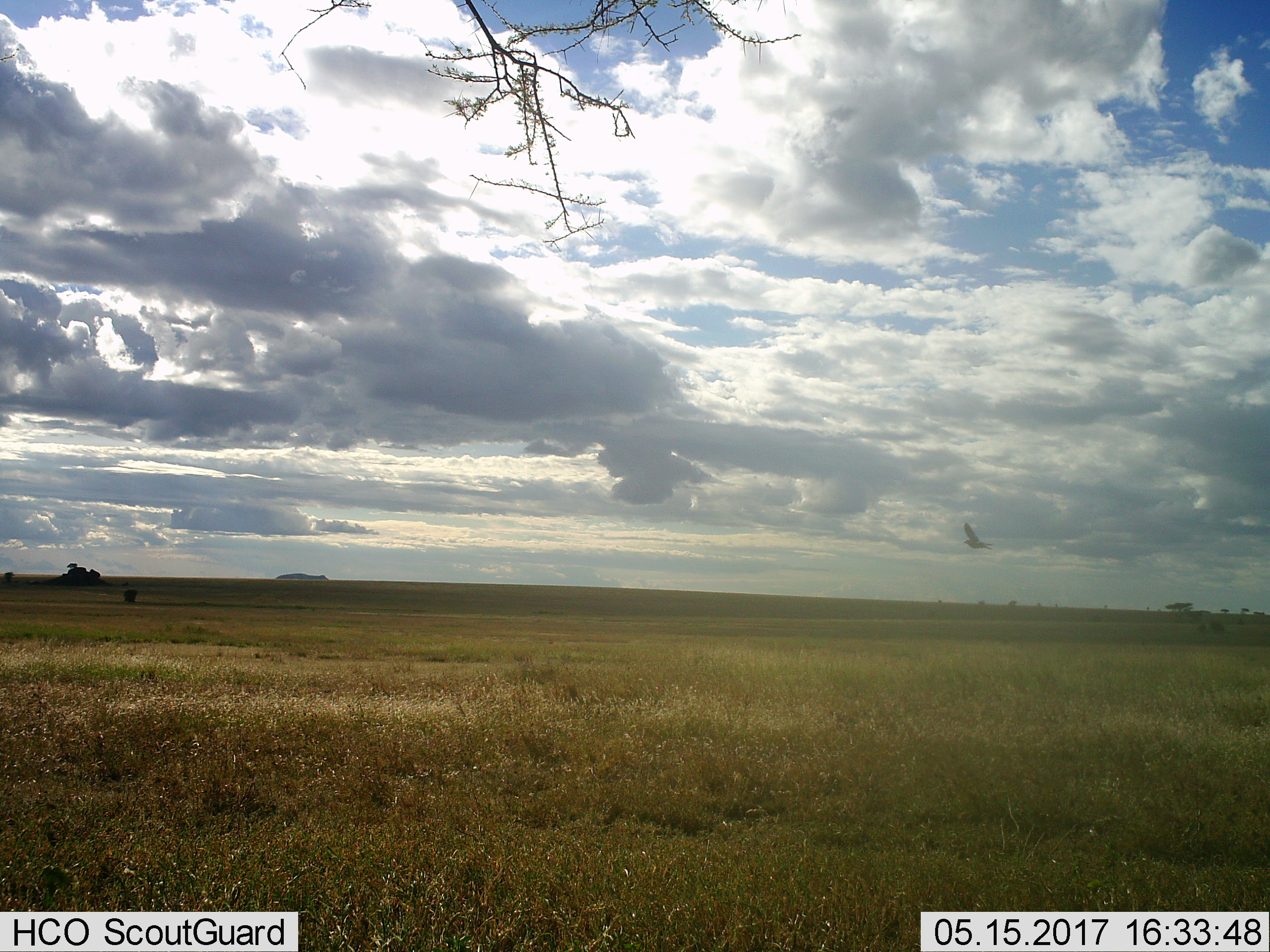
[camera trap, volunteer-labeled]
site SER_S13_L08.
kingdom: Animalia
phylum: Chordata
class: Aves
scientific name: Aves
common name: bird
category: birdother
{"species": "birdother (bird) (Aves)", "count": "1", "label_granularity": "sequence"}